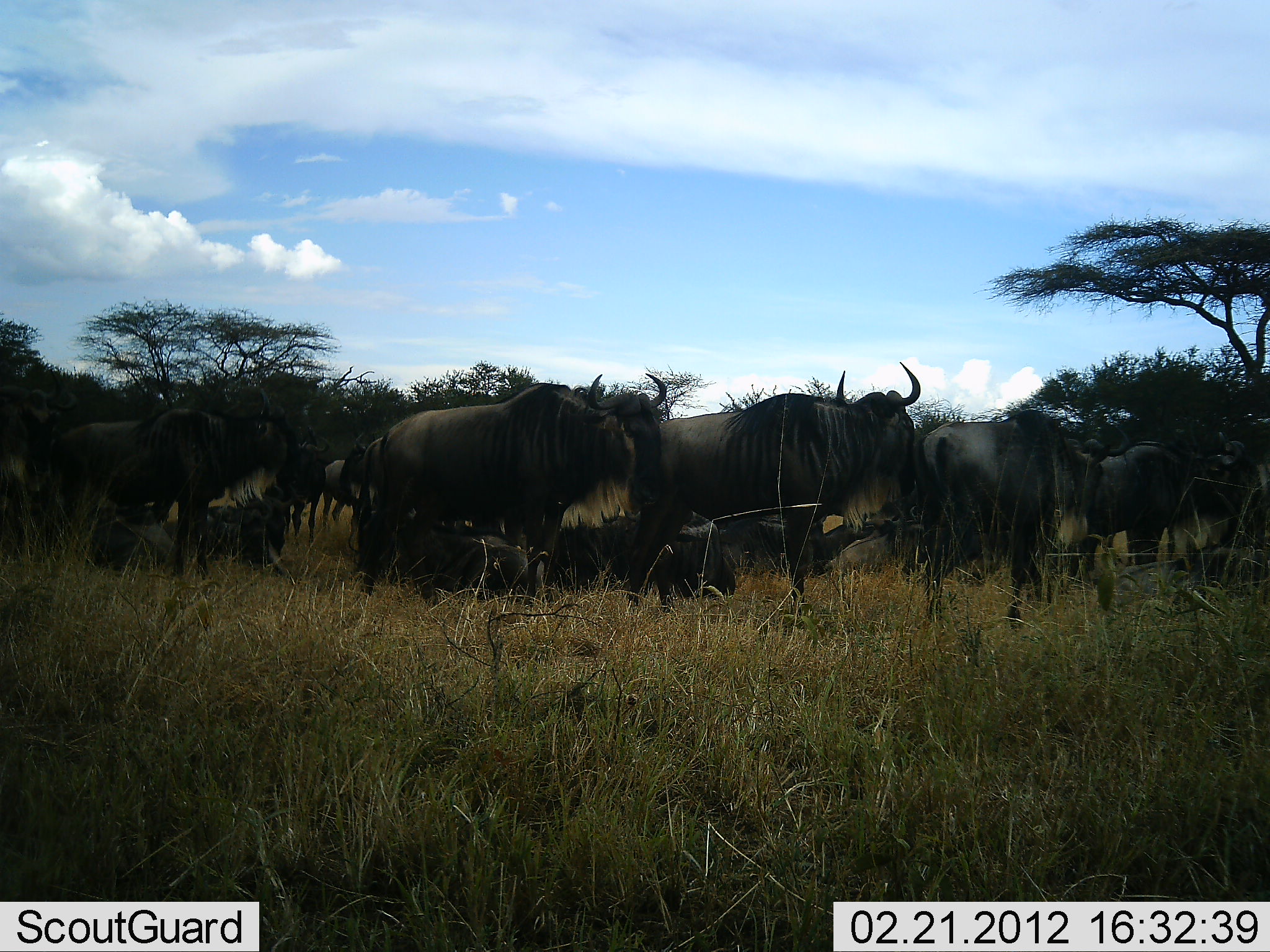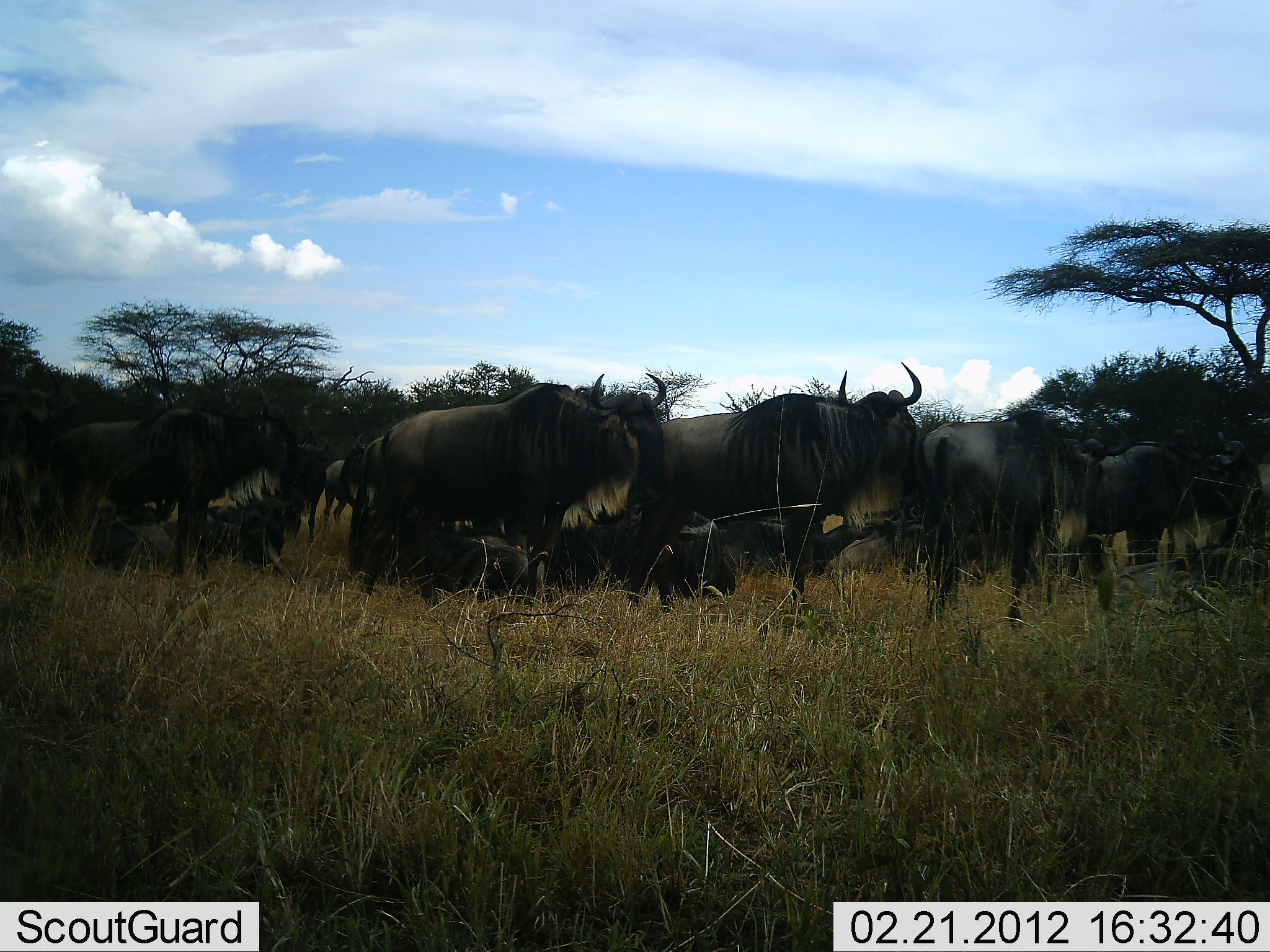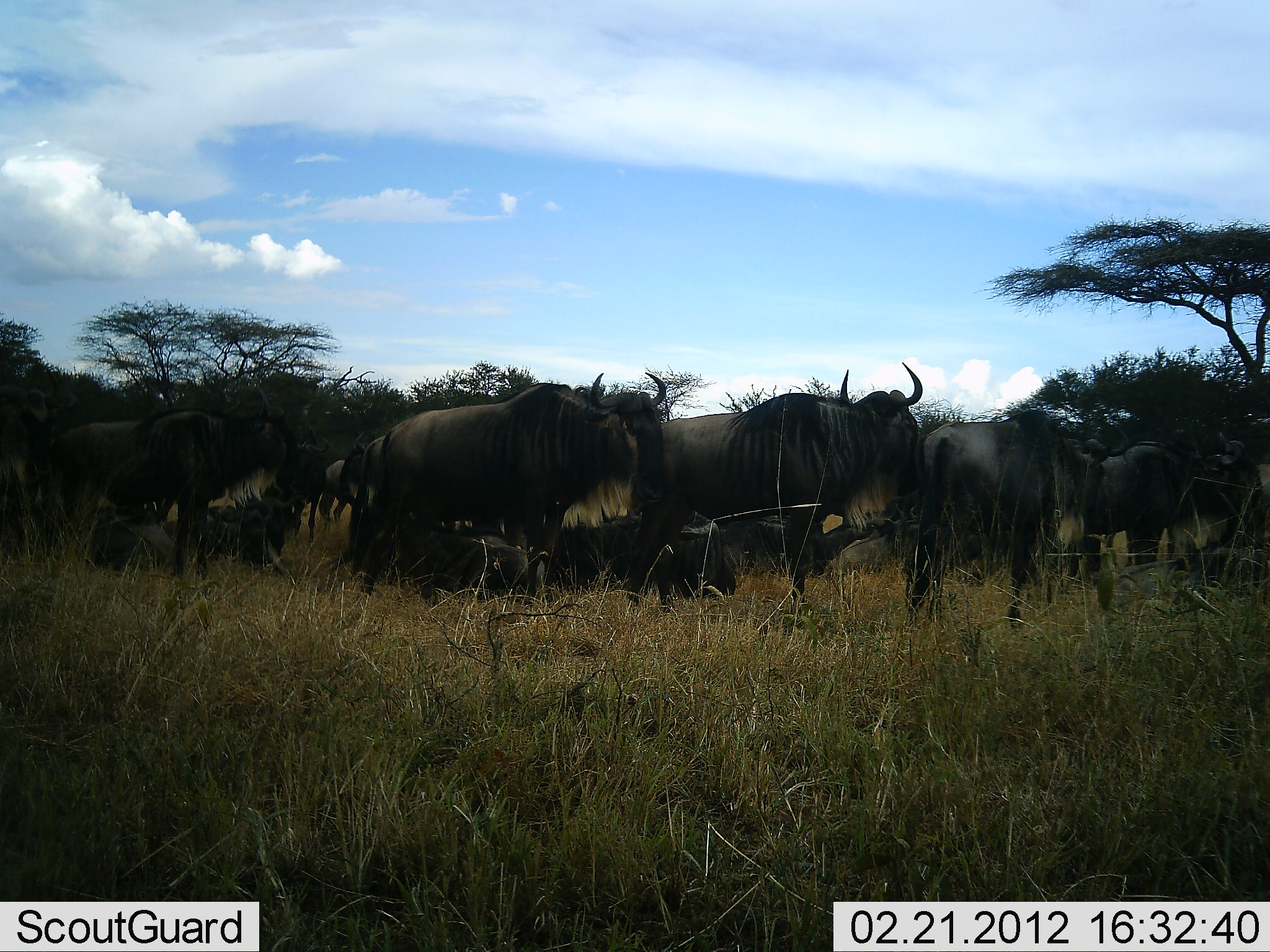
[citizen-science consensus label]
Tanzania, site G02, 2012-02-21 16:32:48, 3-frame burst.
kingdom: Animalia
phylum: Chordata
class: Mammalia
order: Artiodactyla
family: Bovidae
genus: Connochaetes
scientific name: Connochaetes taurinus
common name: blue wildebeest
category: wildebeest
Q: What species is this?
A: Wildebeest (blue wildebeest) (Connochaetes taurinus).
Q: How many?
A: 11-50.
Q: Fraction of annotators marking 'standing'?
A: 81%.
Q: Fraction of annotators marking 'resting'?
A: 73%.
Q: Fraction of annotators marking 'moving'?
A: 4%.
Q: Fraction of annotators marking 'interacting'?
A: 4%.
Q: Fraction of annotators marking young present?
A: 0%.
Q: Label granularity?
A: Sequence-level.